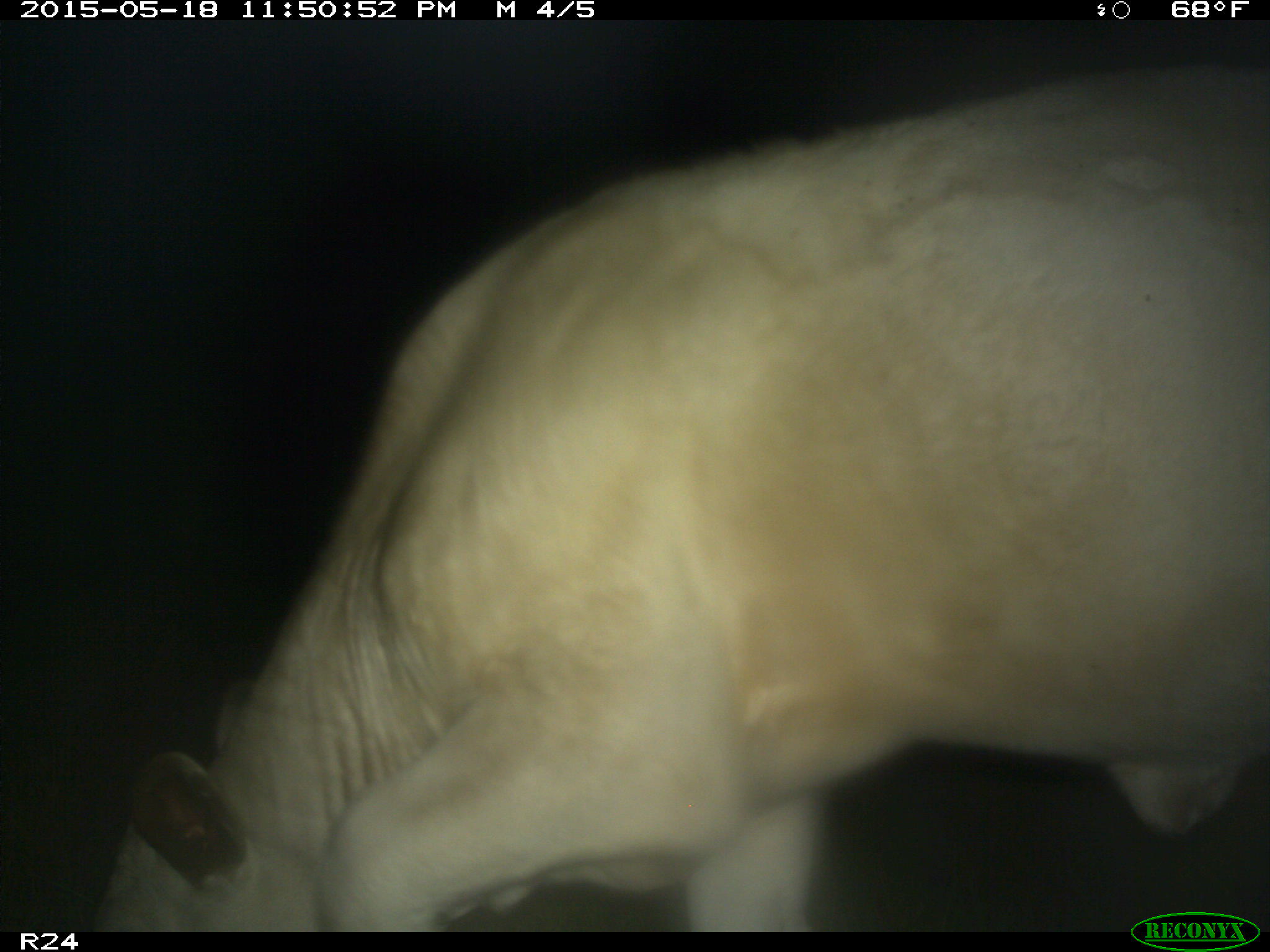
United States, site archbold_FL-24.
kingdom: Animalia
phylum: Chordata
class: Mammalia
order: Artiodactyla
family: Bovidae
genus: Bos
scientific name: Bos taurus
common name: domestic cow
Bos taurus (domestic cow).